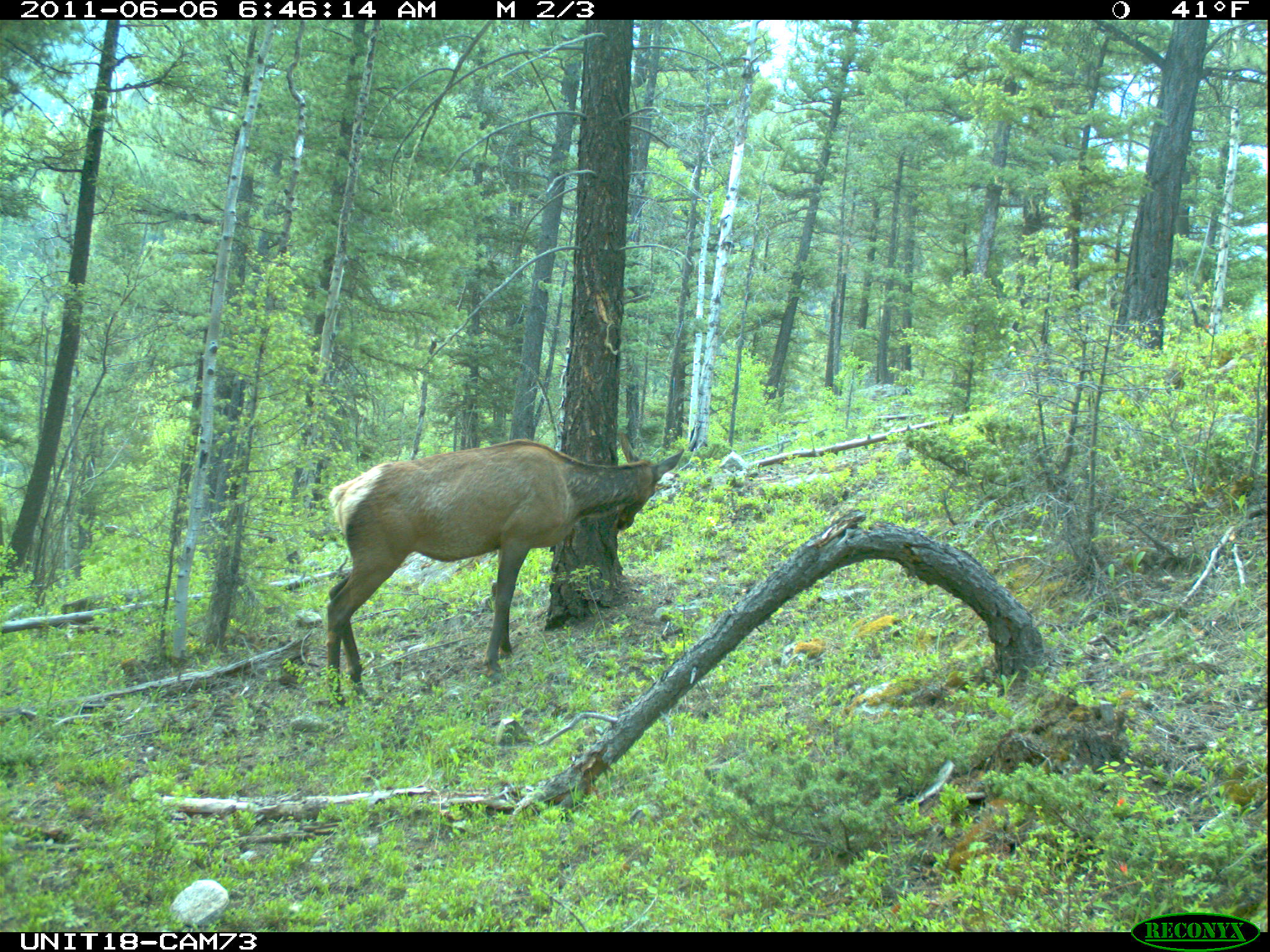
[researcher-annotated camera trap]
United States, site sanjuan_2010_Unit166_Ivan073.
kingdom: Animalia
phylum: Chordata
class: Mammalia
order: Artiodactyla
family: Cervidae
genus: Cervus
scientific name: Cervus elaphus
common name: red deer